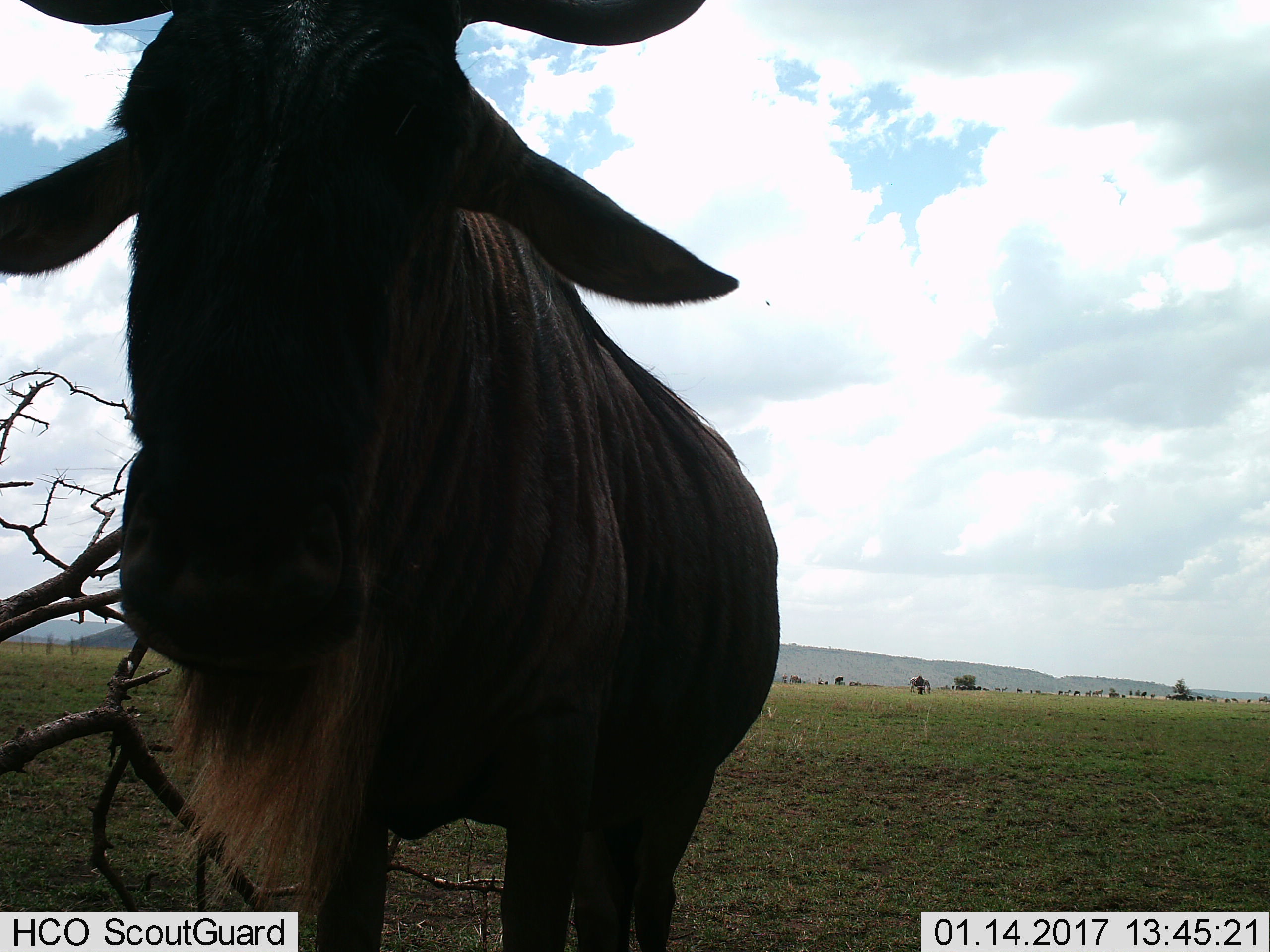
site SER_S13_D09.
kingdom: Animalia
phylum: Chordata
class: Mammalia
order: Artiodactyla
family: Bovidae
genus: Connochaetes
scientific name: Connochaetes taurinus taurinus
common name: blue wildebeest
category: wildebeestblue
Wildebeestblue (blue wildebeest) (Connochaetes taurinus taurinus), count 11-50. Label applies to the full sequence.